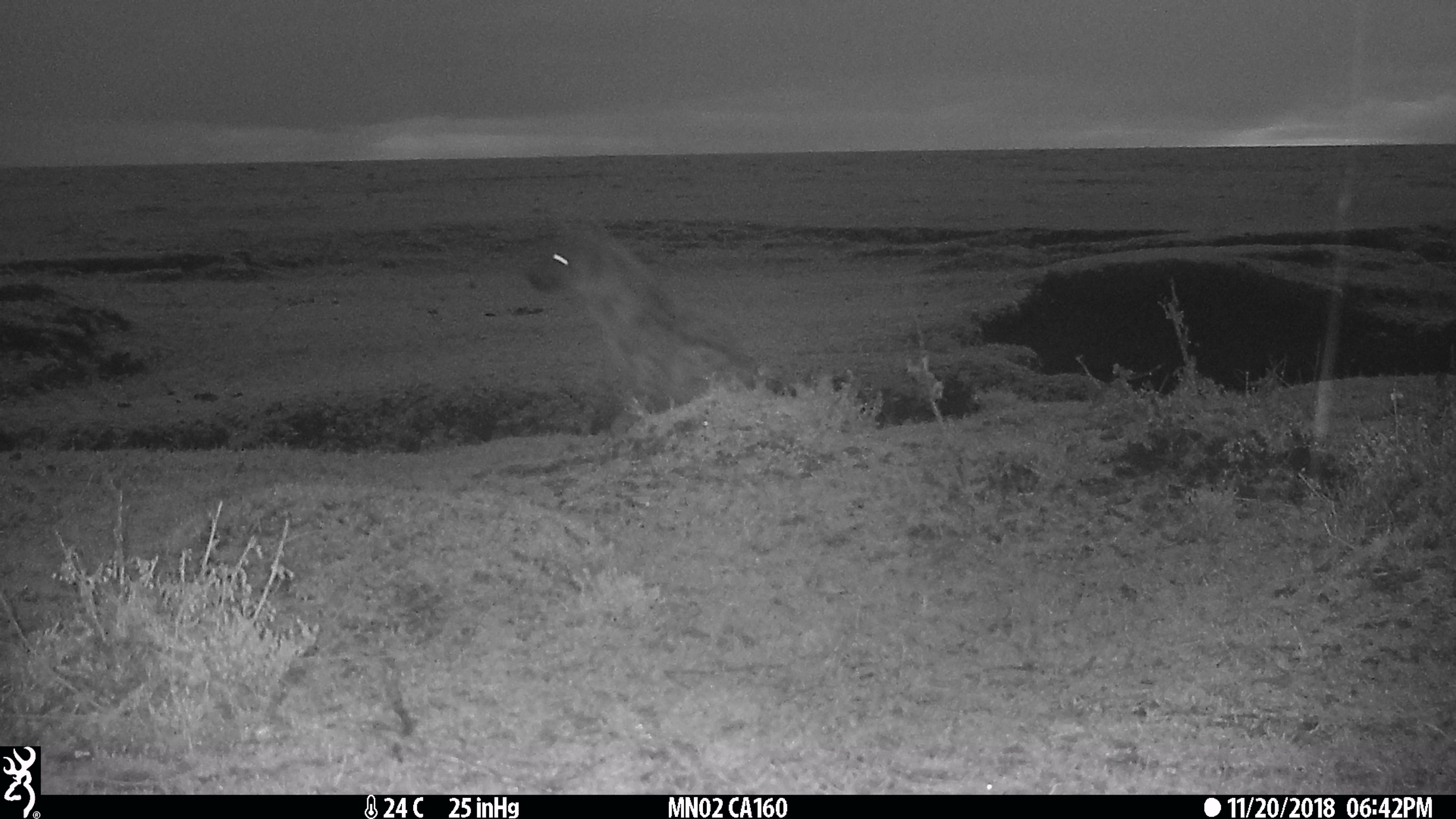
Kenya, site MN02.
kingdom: Animalia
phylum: Chordata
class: Mammalia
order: Carnivora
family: Hyaenidae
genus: Crocuta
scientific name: Crocuta crocuta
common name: spotted hyena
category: hyena spotted